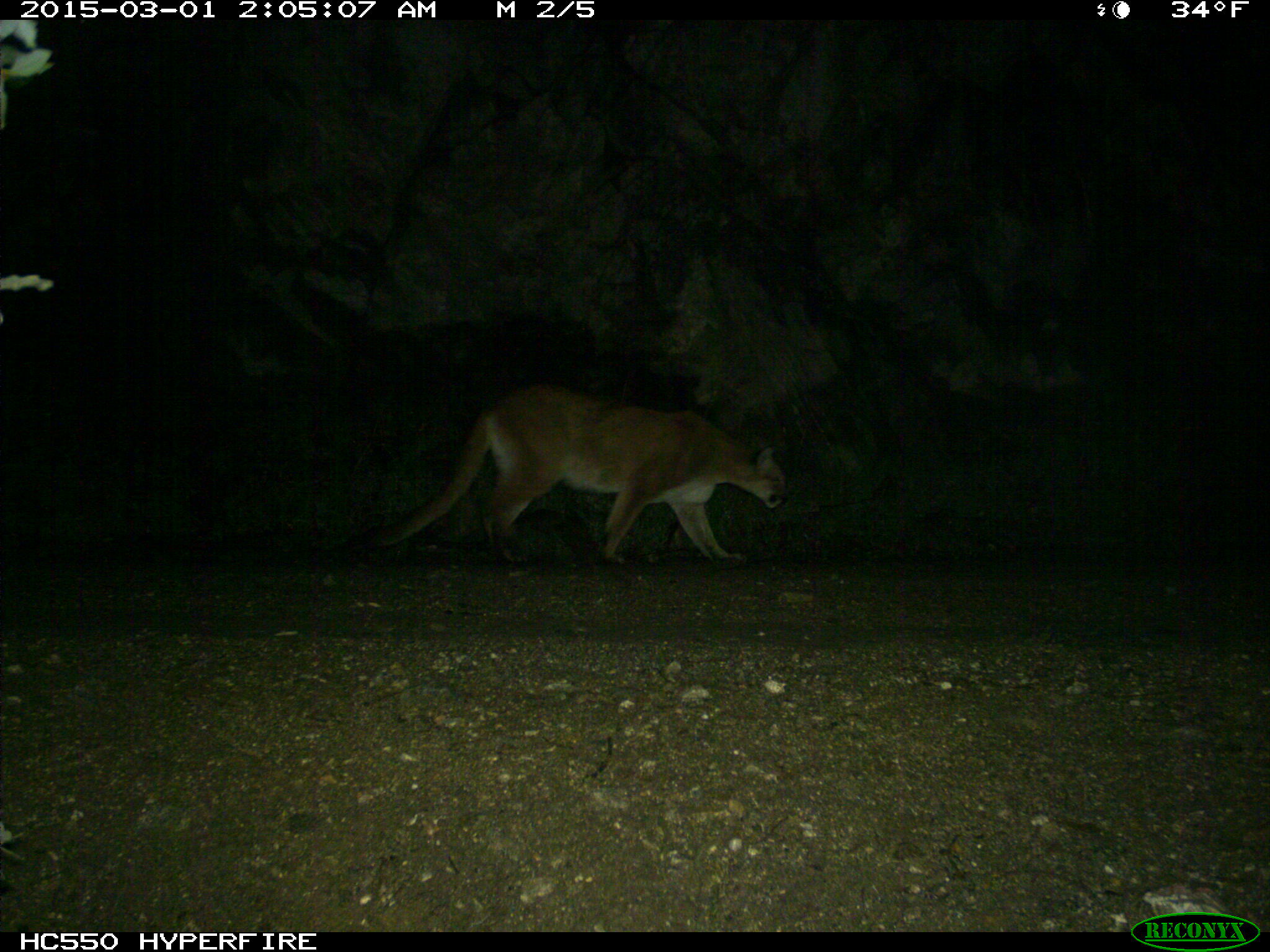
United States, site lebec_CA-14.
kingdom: Animalia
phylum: Chordata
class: Mammalia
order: Carnivora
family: Felidae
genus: Puma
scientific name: Puma concolor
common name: mountain lion